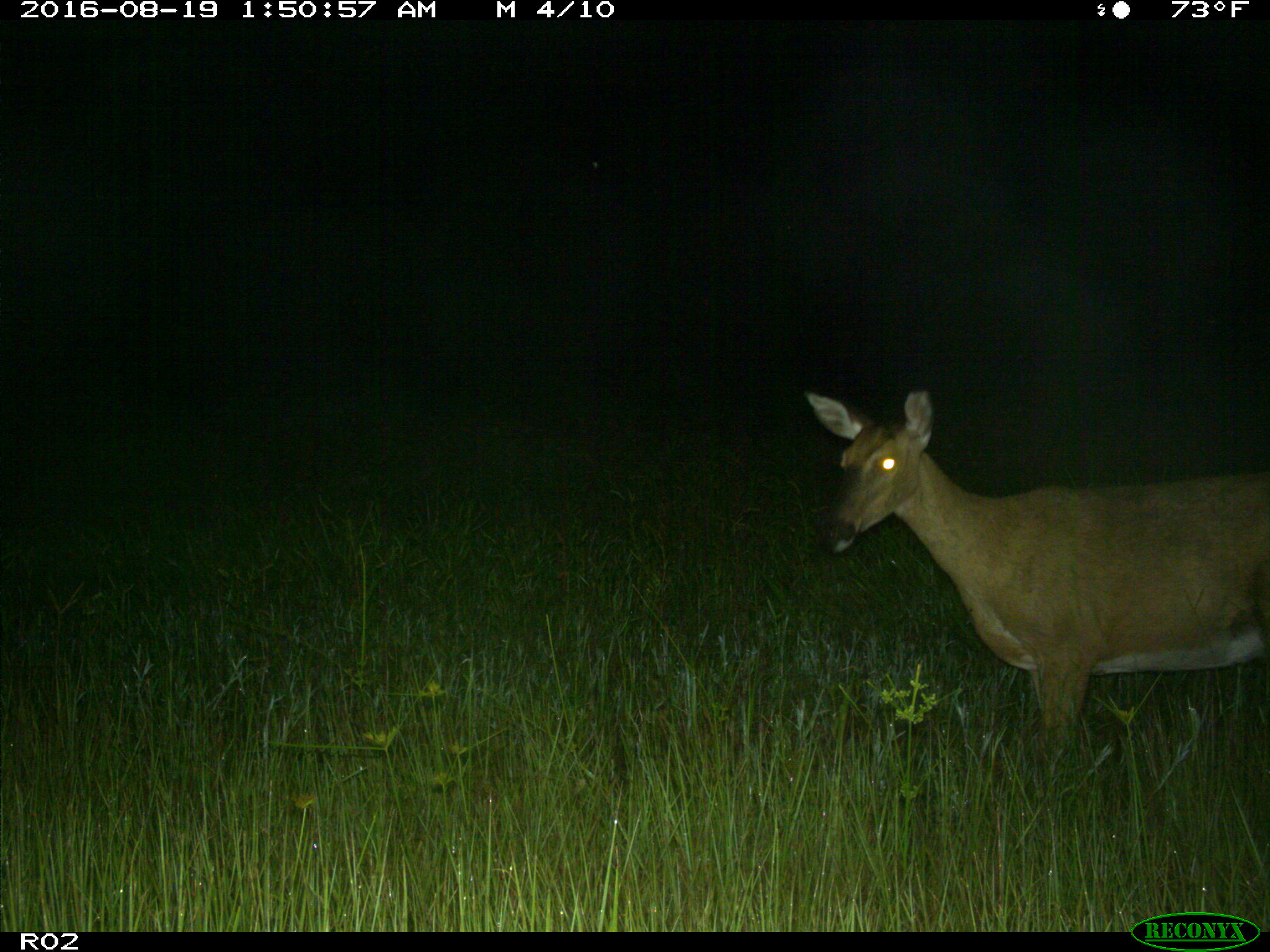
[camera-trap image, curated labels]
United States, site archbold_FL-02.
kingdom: Animalia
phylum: Chordata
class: Mammalia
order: Artiodactyla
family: Cervidae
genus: Odocoileus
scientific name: Odocoileus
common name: deer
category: unidentified deer